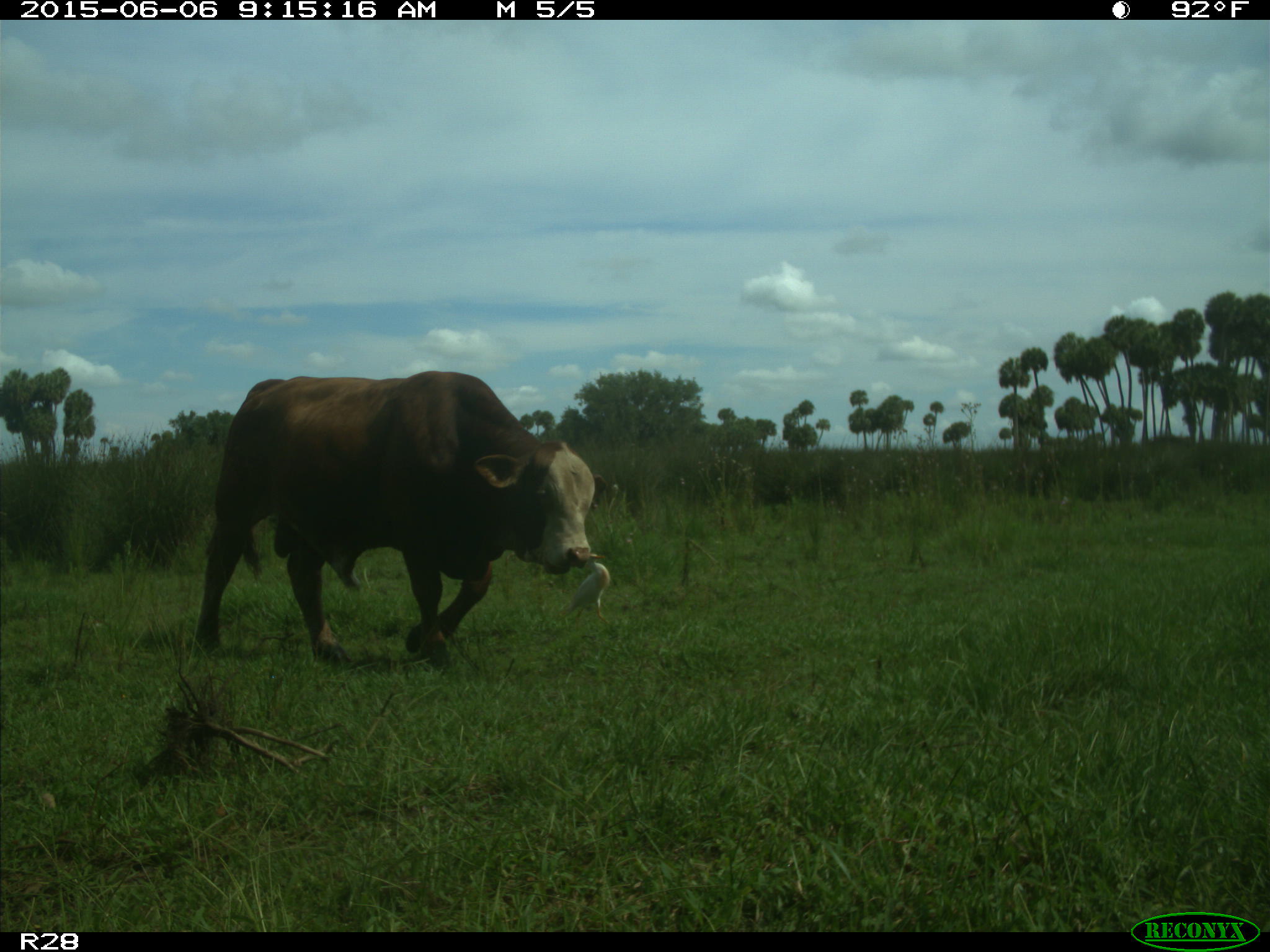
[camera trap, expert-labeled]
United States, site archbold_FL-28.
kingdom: Animalia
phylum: Chordata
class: Mammalia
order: Artiodactyla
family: Bovidae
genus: Bos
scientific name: Bos taurus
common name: domestic cow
Bos taurus (domestic cow).